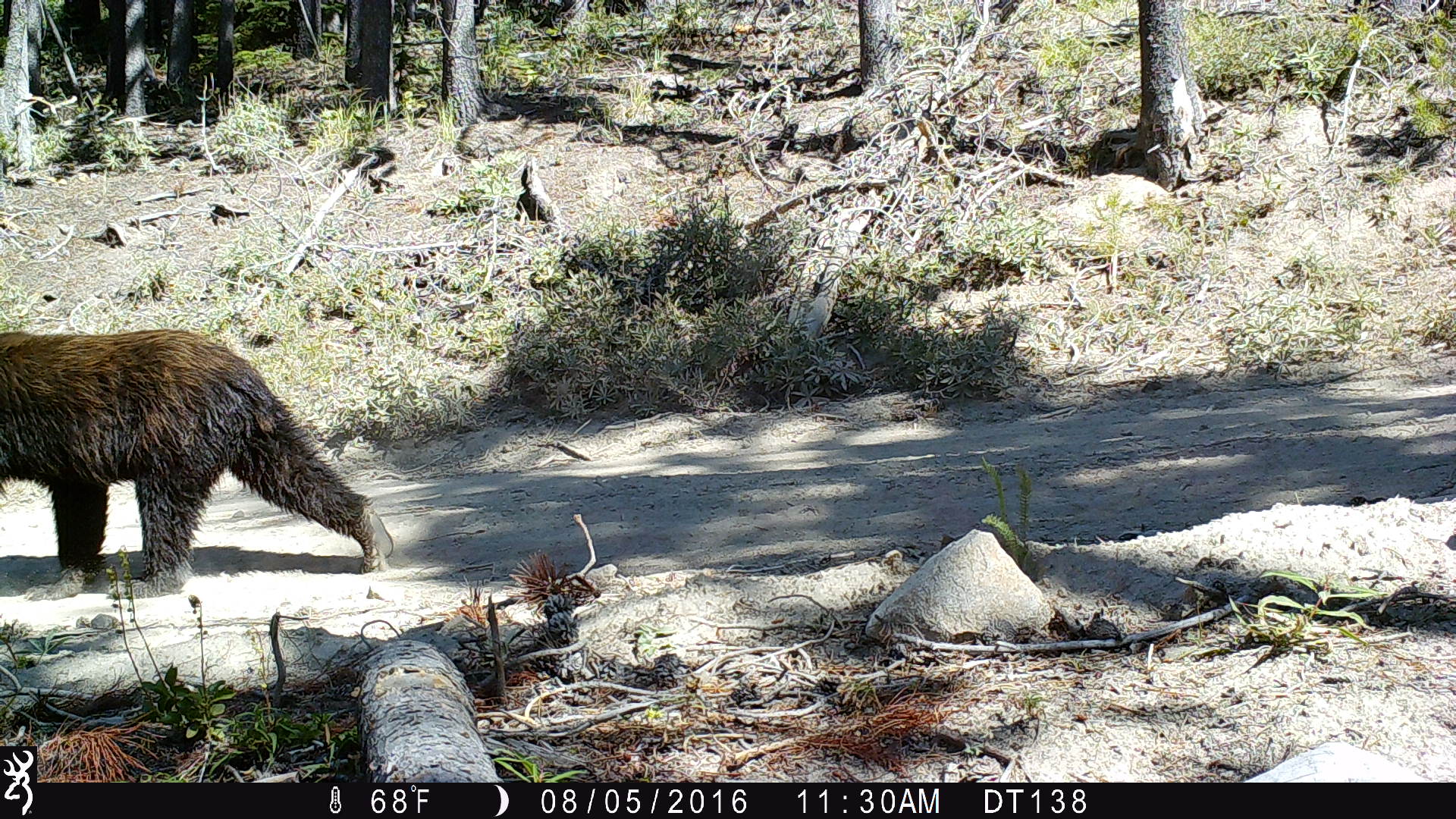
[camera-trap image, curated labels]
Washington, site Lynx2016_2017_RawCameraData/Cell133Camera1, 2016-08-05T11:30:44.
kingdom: Animalia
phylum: Chordata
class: Mammalia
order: Carnivora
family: Ursidae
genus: Ursus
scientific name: Ursus americanus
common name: american black bear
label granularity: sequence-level